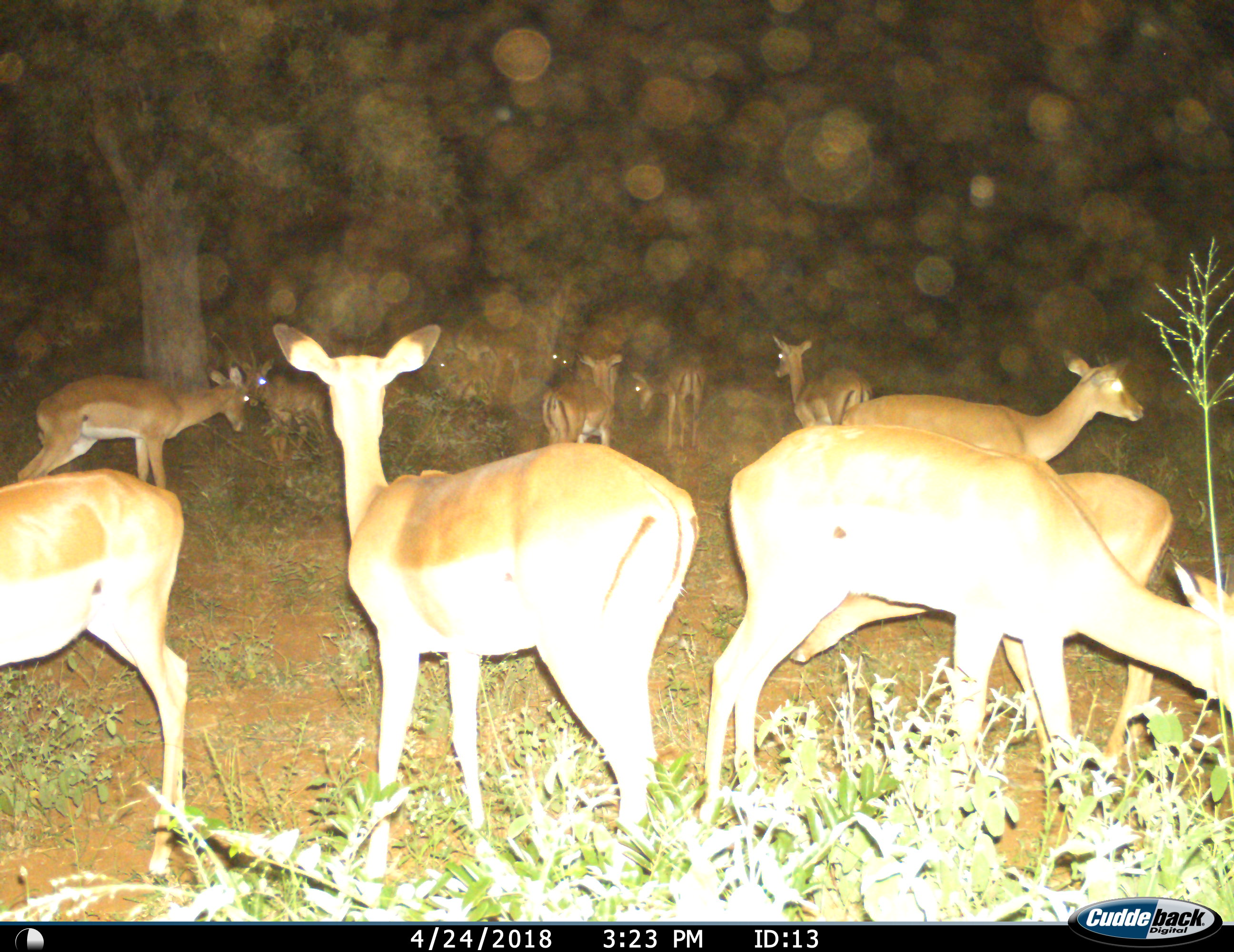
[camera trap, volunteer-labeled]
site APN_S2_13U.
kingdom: Animalia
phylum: Chordata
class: Mammalia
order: Artiodactyla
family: Bovidae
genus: Aepyceros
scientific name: Aepyceros melampus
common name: impala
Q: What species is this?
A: Impala (Aepyceros melampus).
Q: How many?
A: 11-50.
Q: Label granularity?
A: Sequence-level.